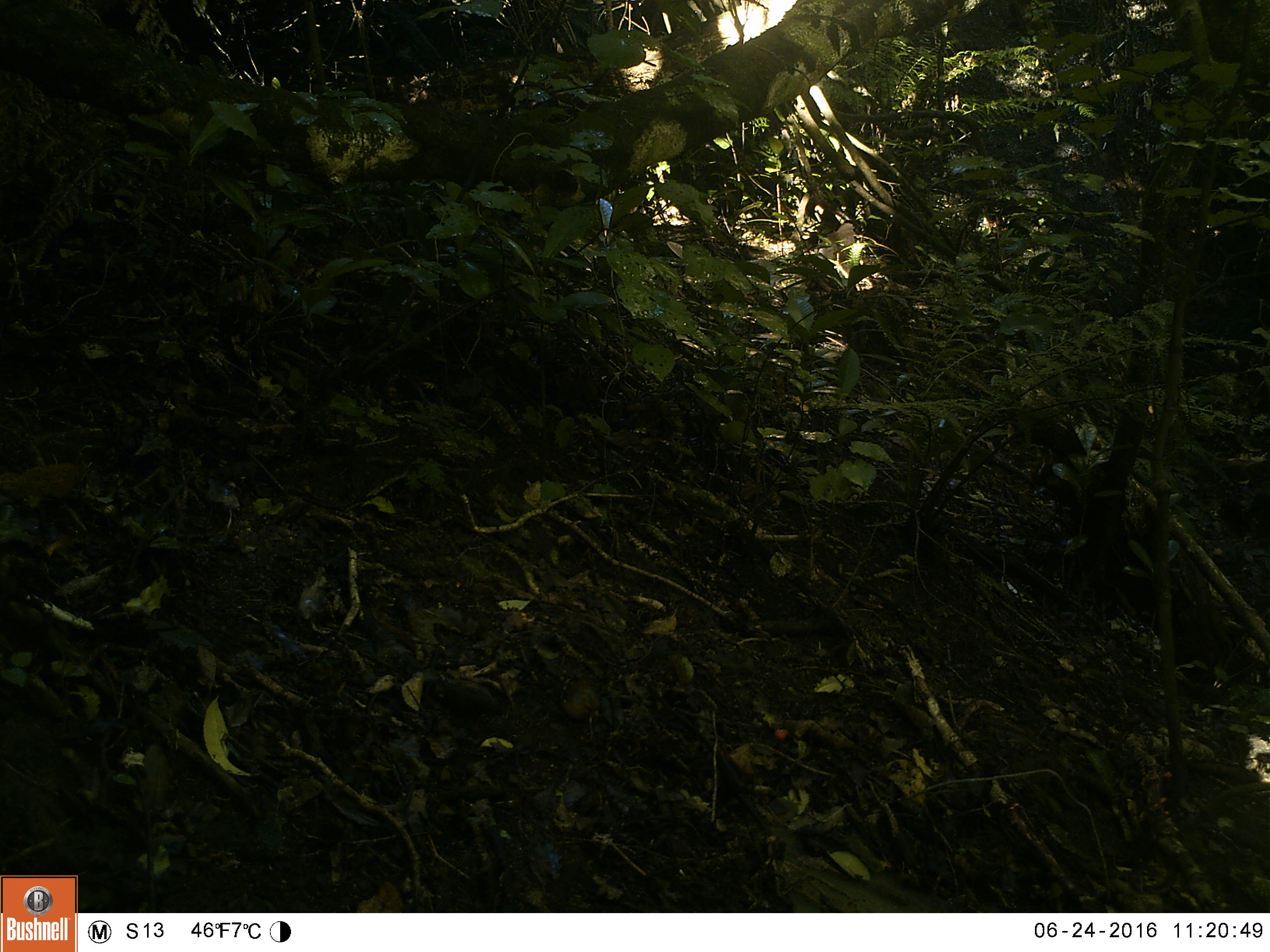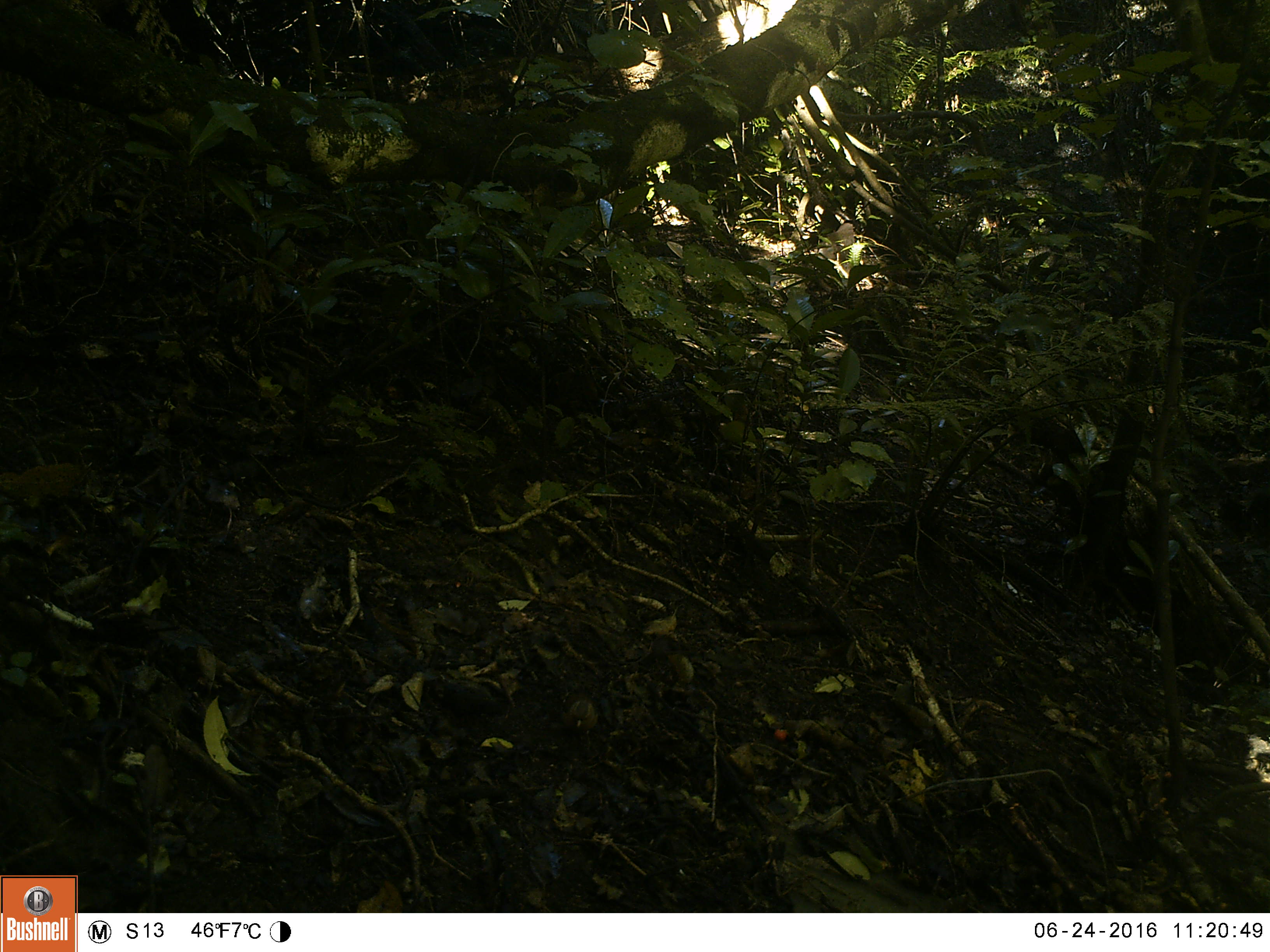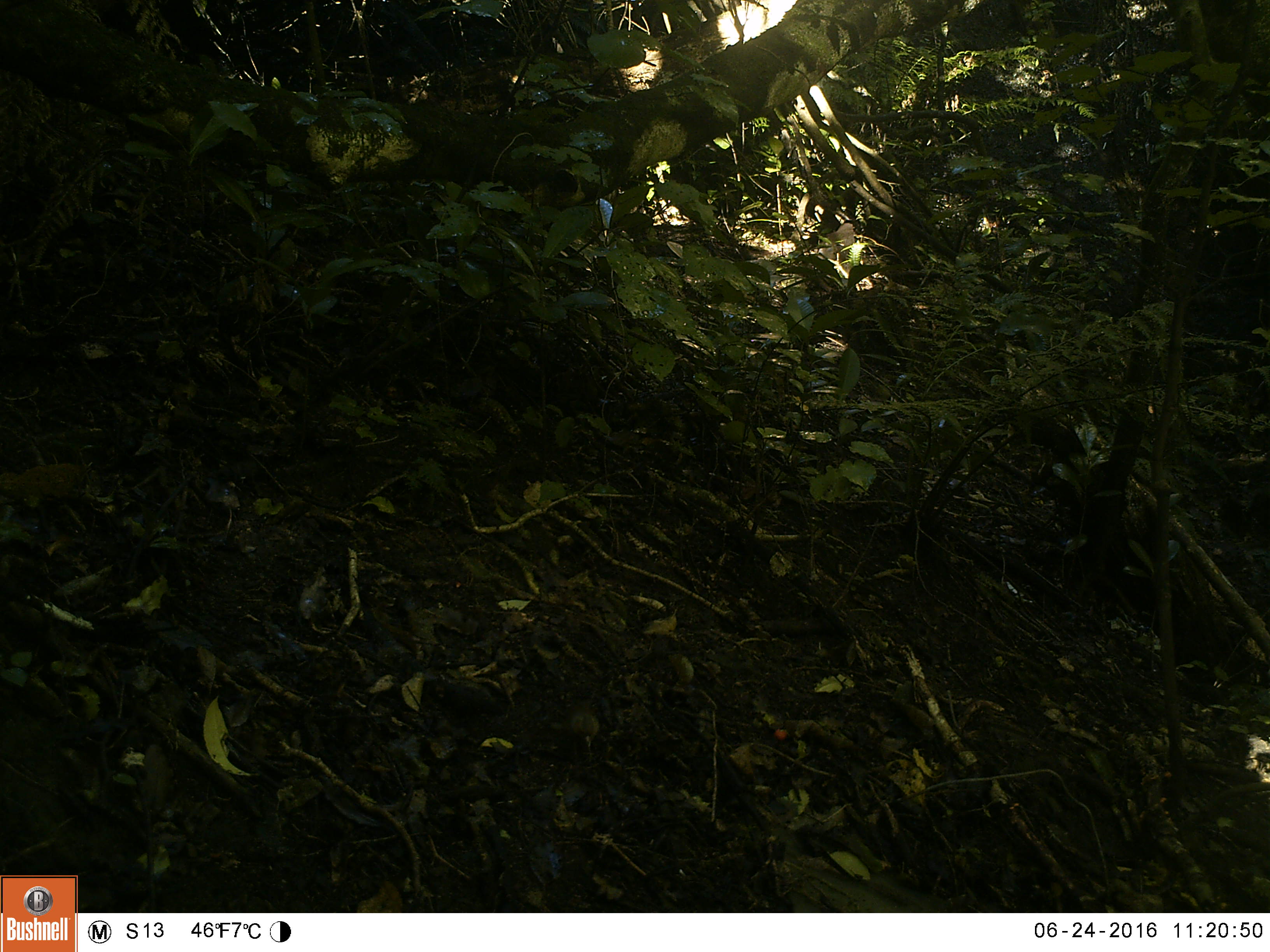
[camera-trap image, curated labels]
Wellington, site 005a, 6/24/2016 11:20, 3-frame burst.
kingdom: Animalia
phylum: Chordata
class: Aves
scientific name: Aves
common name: bird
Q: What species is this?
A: Bird (Aves).